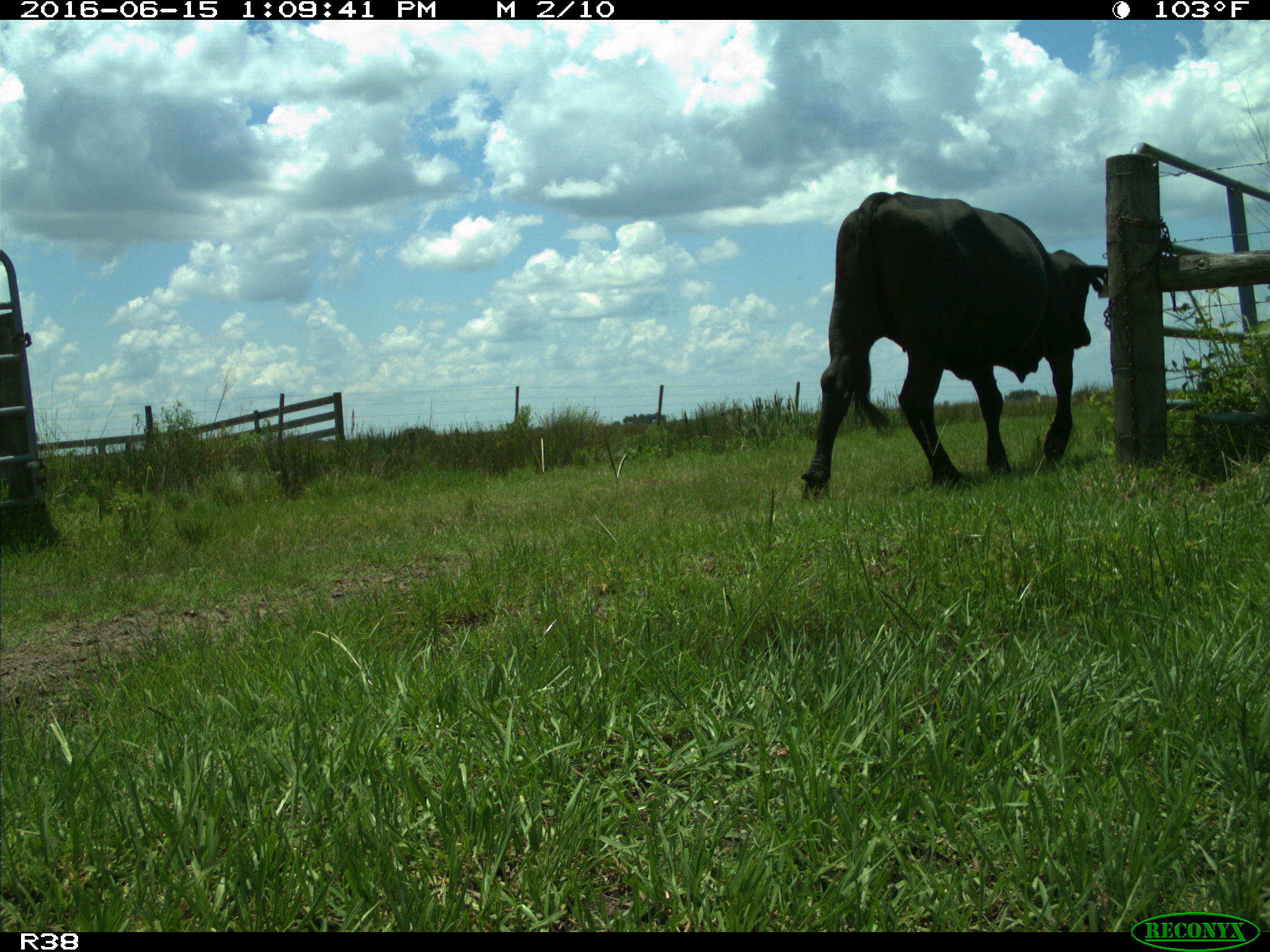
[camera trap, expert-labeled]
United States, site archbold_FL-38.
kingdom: Animalia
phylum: Chordata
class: Mammalia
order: Artiodactyla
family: Bovidae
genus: Bos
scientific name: Bos taurus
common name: domestic cow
Bos taurus (domestic cow).